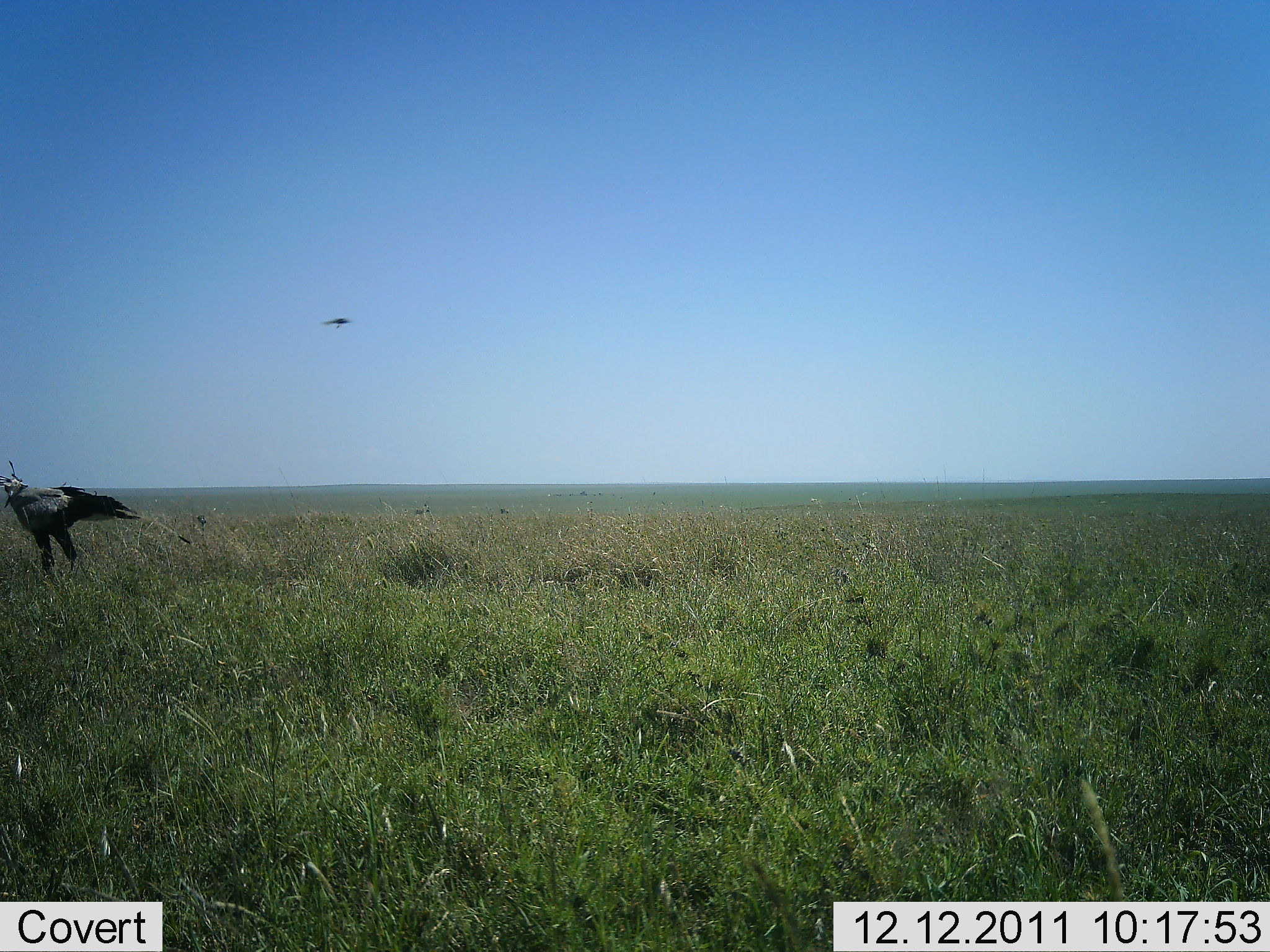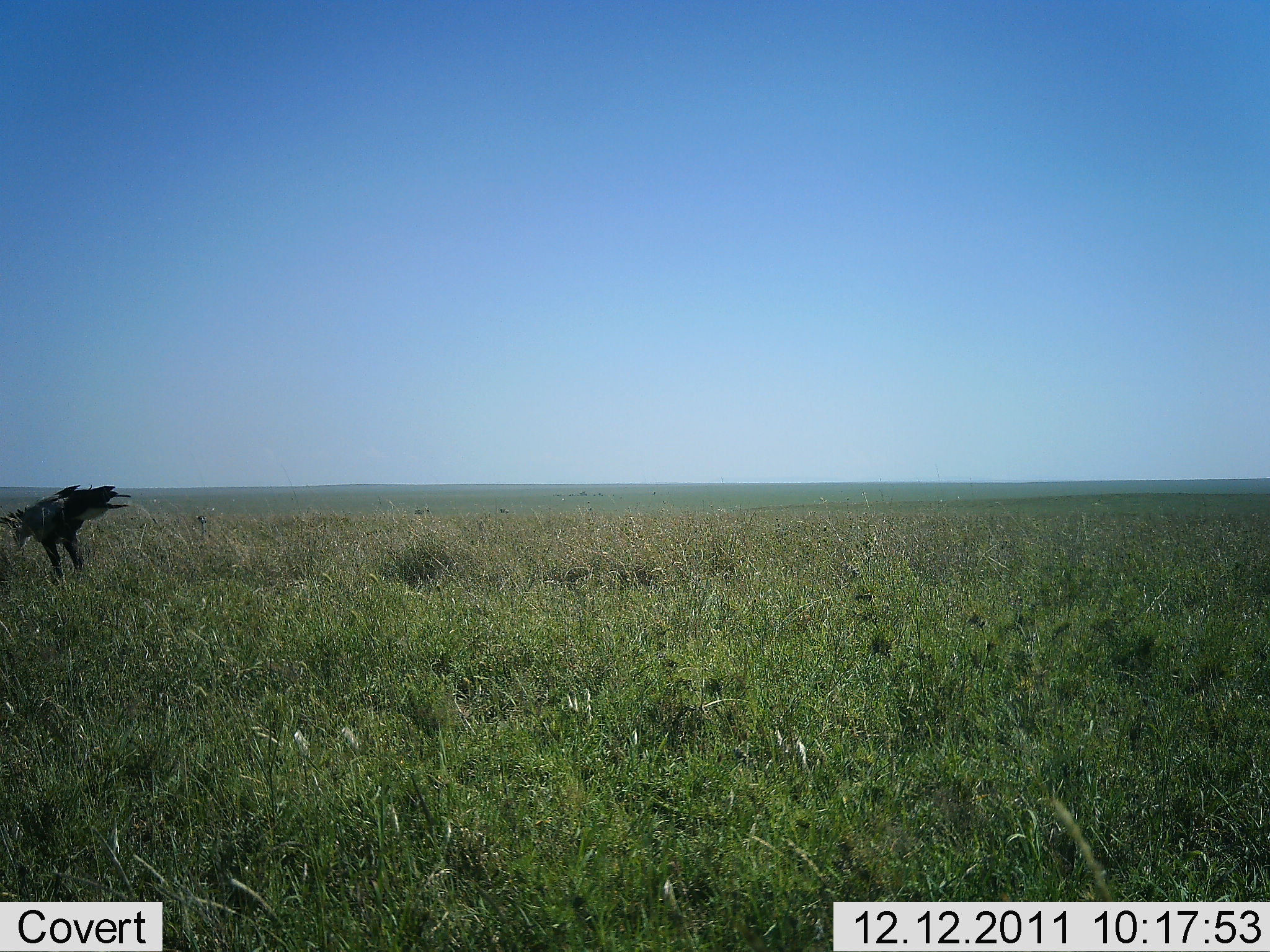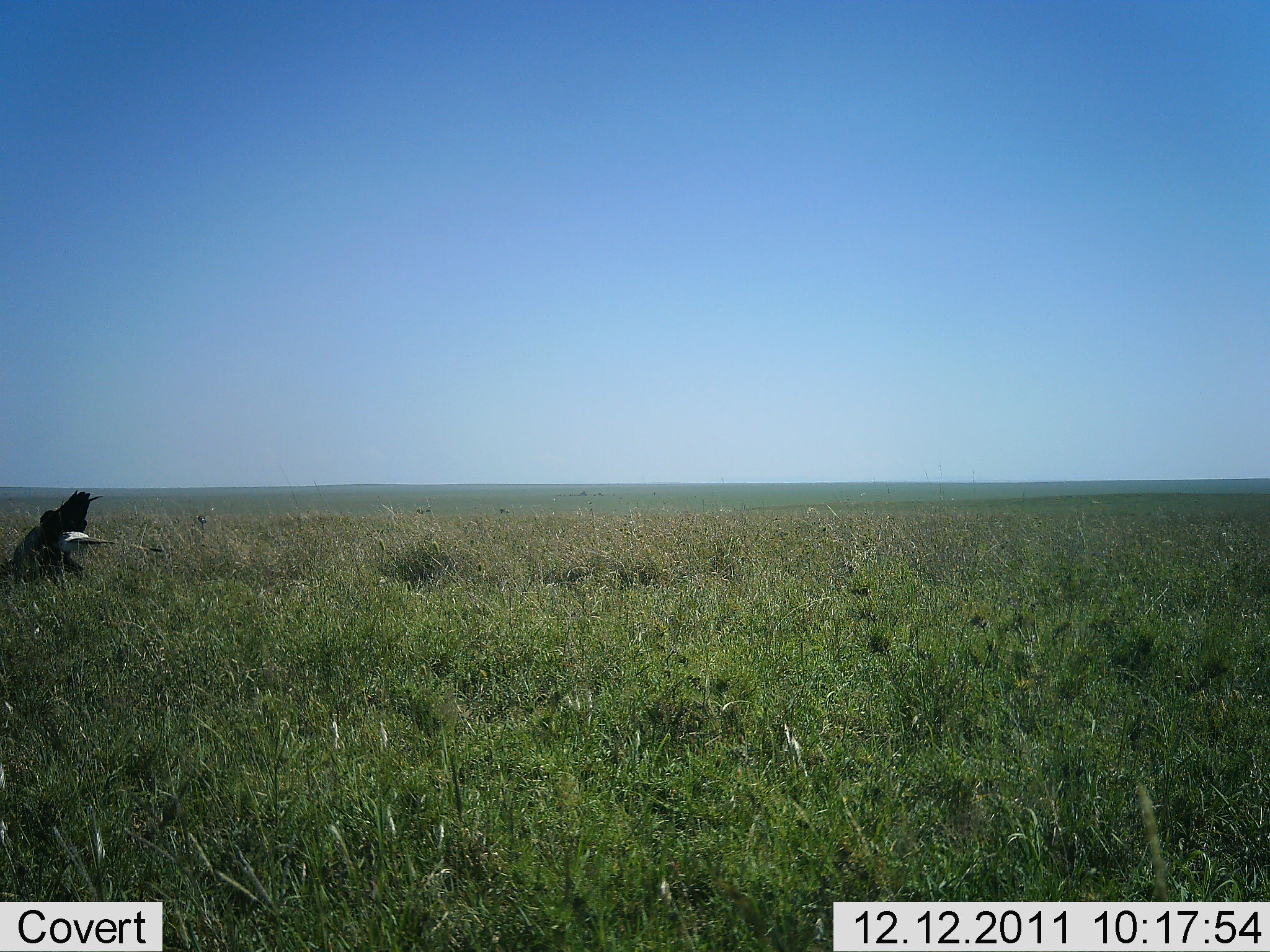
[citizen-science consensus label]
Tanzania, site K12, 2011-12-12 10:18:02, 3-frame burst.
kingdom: Animalia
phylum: Chordata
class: Aves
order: Accipitriformes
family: Sagittariidae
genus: Sagittarius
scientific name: Sagittarius serpentarius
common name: secretary bird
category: secretarybird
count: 1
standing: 8%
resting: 0%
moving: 38%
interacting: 8%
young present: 0%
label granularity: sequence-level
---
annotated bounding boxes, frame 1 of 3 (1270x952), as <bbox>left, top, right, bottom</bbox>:
animal: <bbox>1, 457, 193, 579</bbox>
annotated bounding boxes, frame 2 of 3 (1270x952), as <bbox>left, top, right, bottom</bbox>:
animal: <bbox>1, 482, 158, 587</bbox>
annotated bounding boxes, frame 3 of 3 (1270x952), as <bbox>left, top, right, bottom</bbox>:
animal: <bbox>0, 488, 163, 589</bbox>